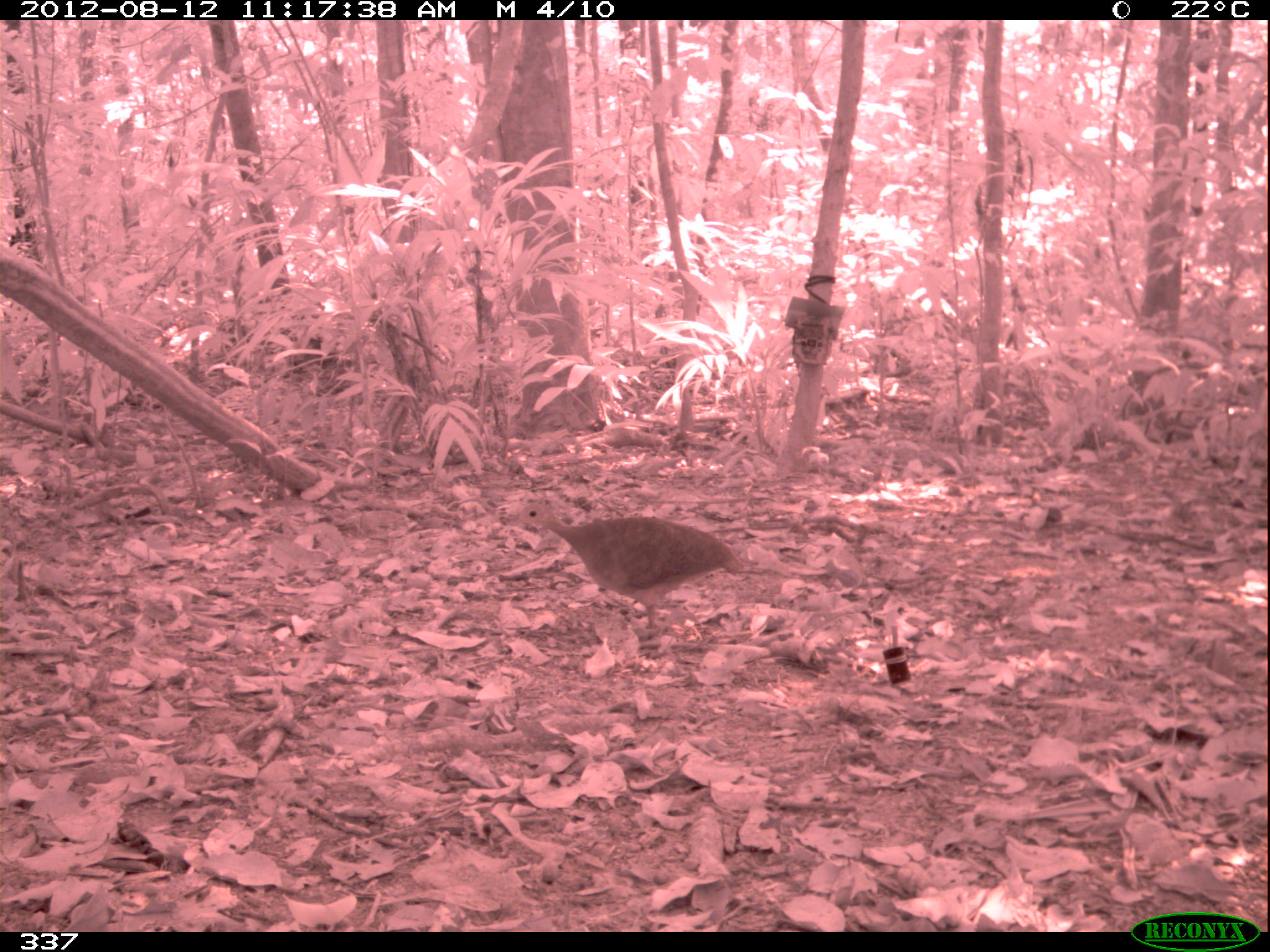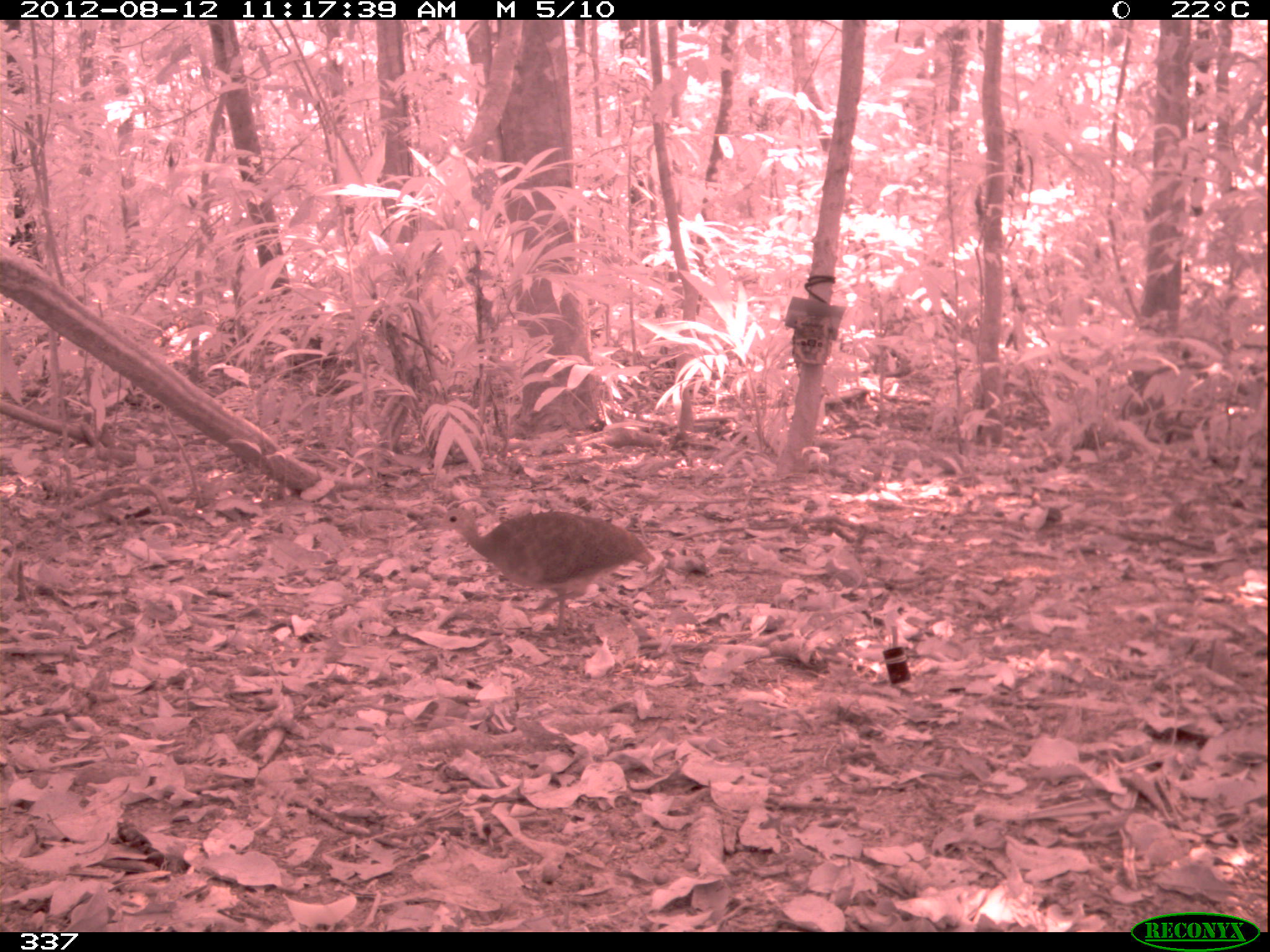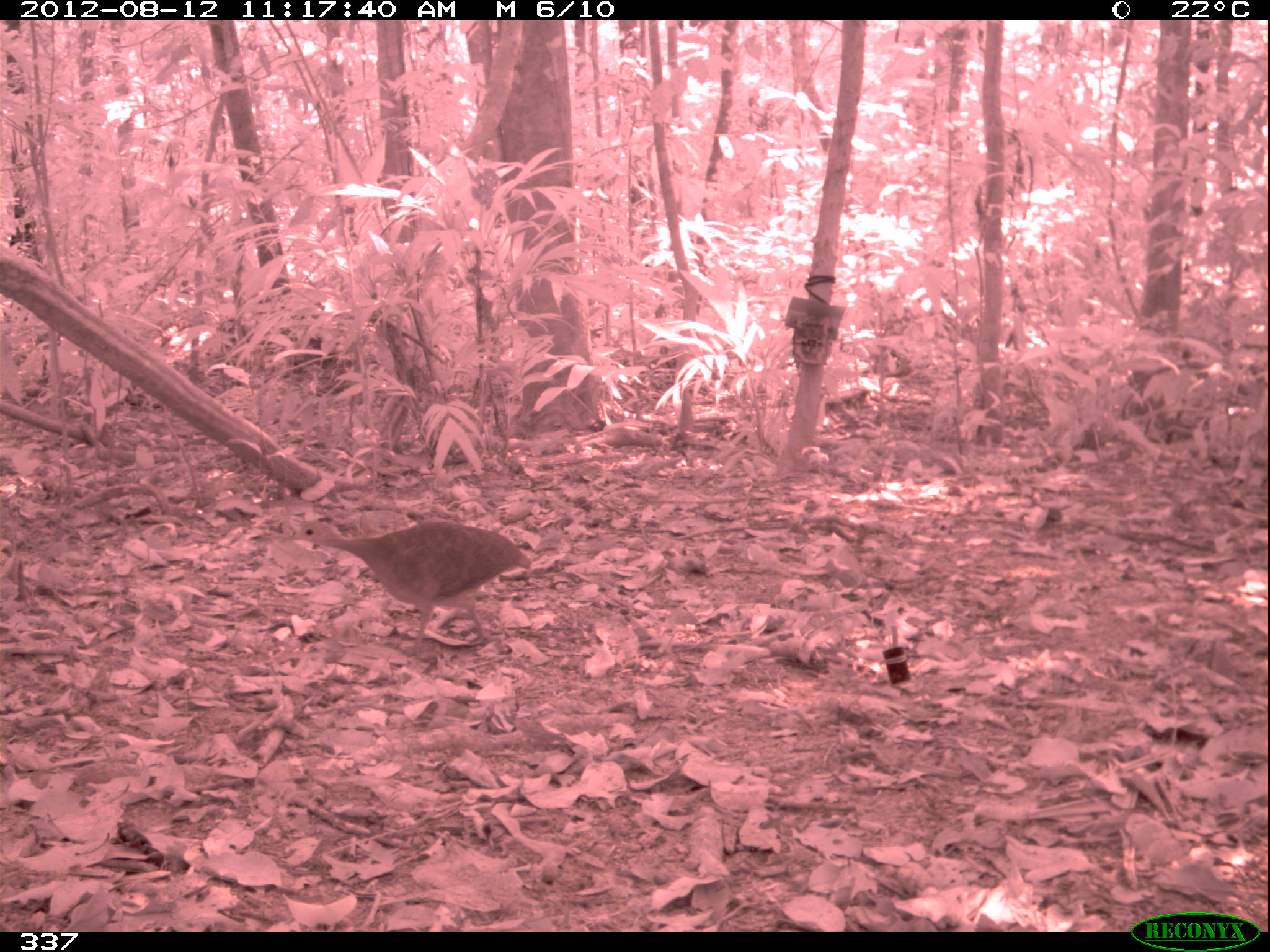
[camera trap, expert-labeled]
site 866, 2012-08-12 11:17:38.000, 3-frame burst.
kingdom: Animalia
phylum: Chordata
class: Aves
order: Galliformes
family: Phasianidae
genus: Alectoris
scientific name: Alectoris rufa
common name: red-legged partridge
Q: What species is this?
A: Alectoris rufa (red-legged partridge).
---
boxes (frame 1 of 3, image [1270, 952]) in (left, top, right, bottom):
alectoris rufa: (508, 501, 742, 639)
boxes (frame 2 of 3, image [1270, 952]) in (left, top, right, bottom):
alectoris rufa: (431, 507, 655, 638)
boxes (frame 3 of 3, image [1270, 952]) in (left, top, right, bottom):
alectoris rufa: (281, 520, 533, 655)